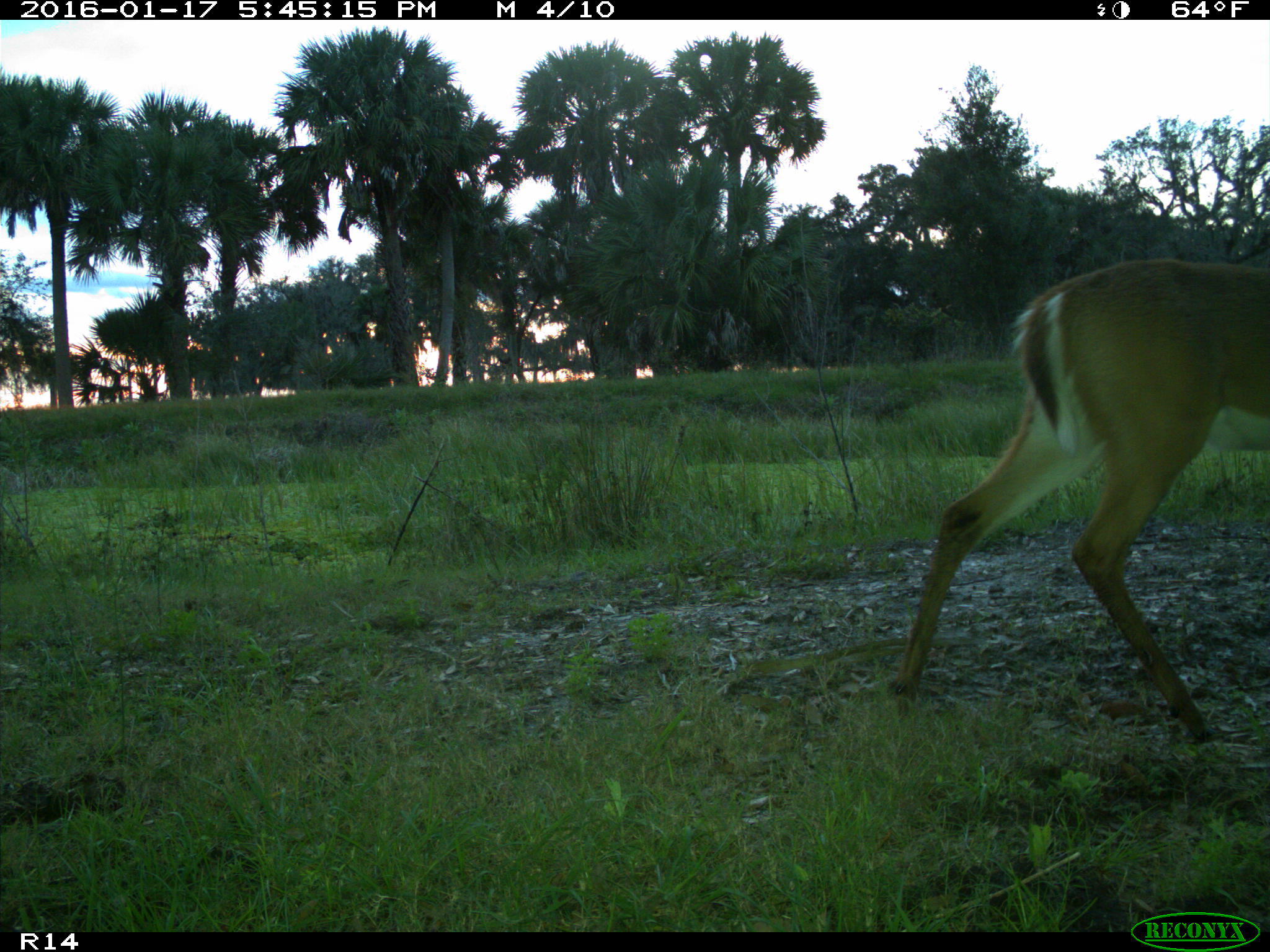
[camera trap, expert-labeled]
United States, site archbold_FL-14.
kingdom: Animalia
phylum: Chordata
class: Mammalia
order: Artiodactyla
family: Cervidae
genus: Odocoileus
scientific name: Odocoileus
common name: deer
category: unidentified deer